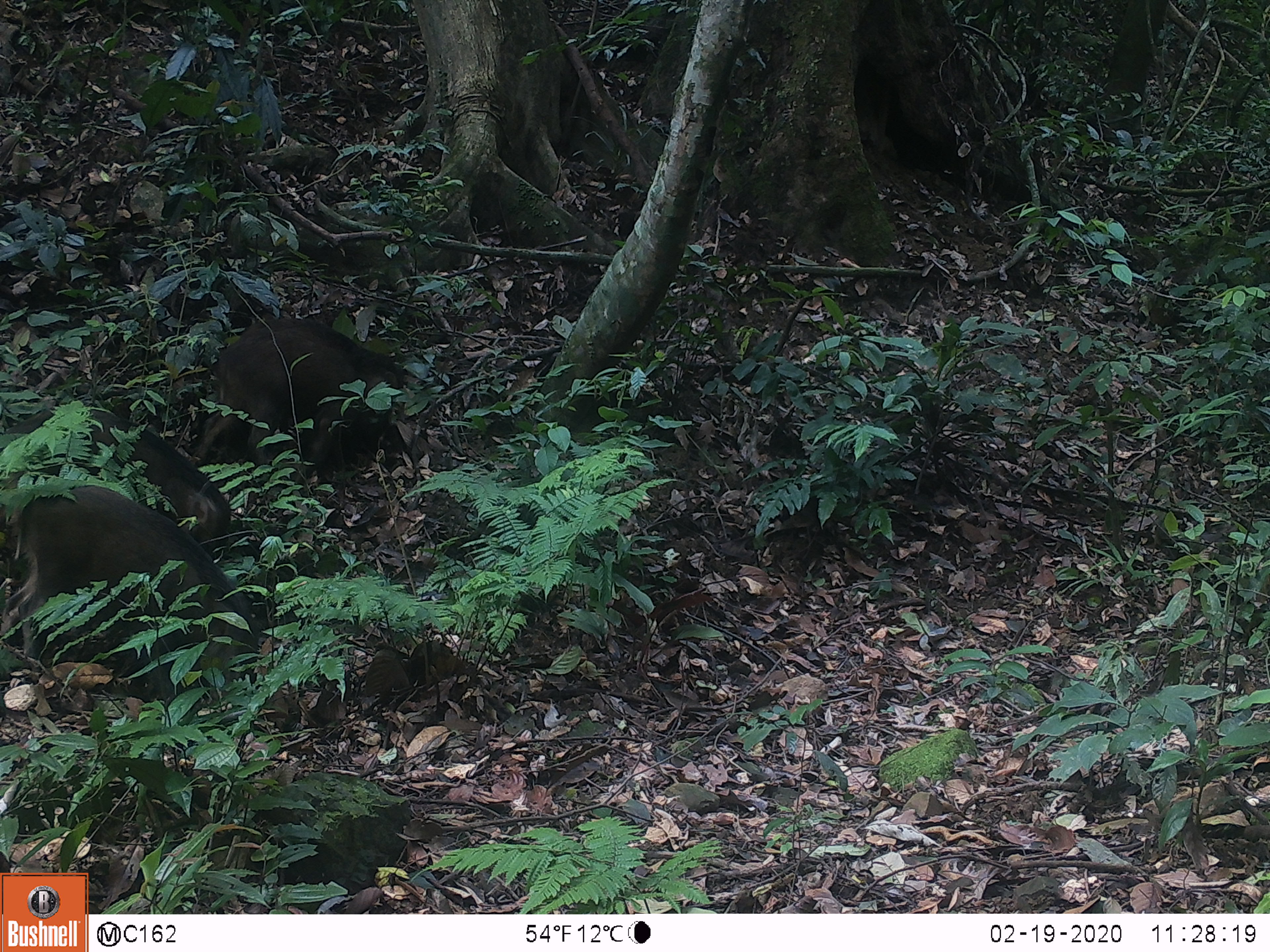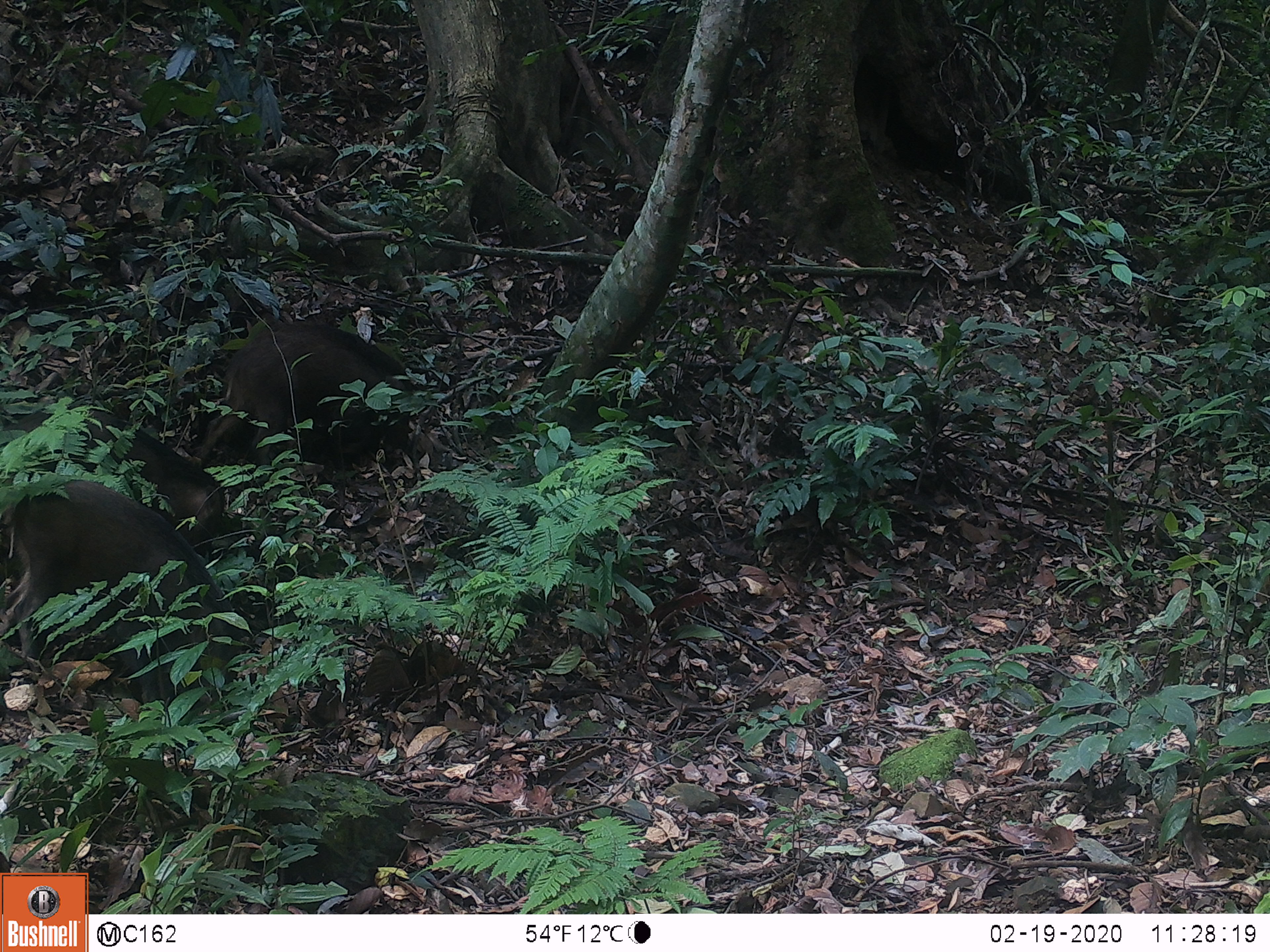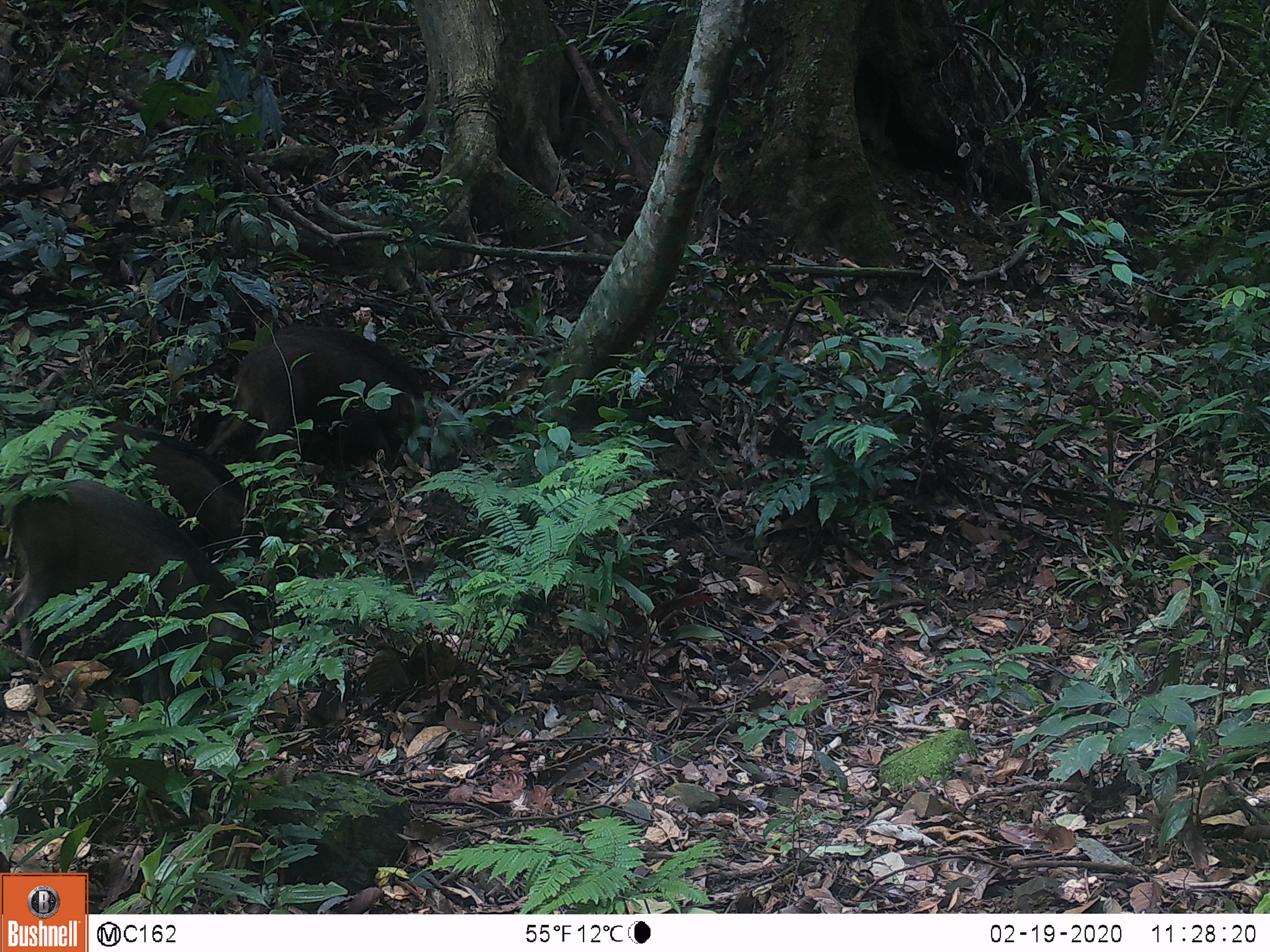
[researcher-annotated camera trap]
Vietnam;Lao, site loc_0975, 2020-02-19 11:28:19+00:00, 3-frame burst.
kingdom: Animalia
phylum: Chordata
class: Mammalia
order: Artiodactyla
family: Suidae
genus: Sus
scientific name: Sus scrofa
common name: eurasian wild pig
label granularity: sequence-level